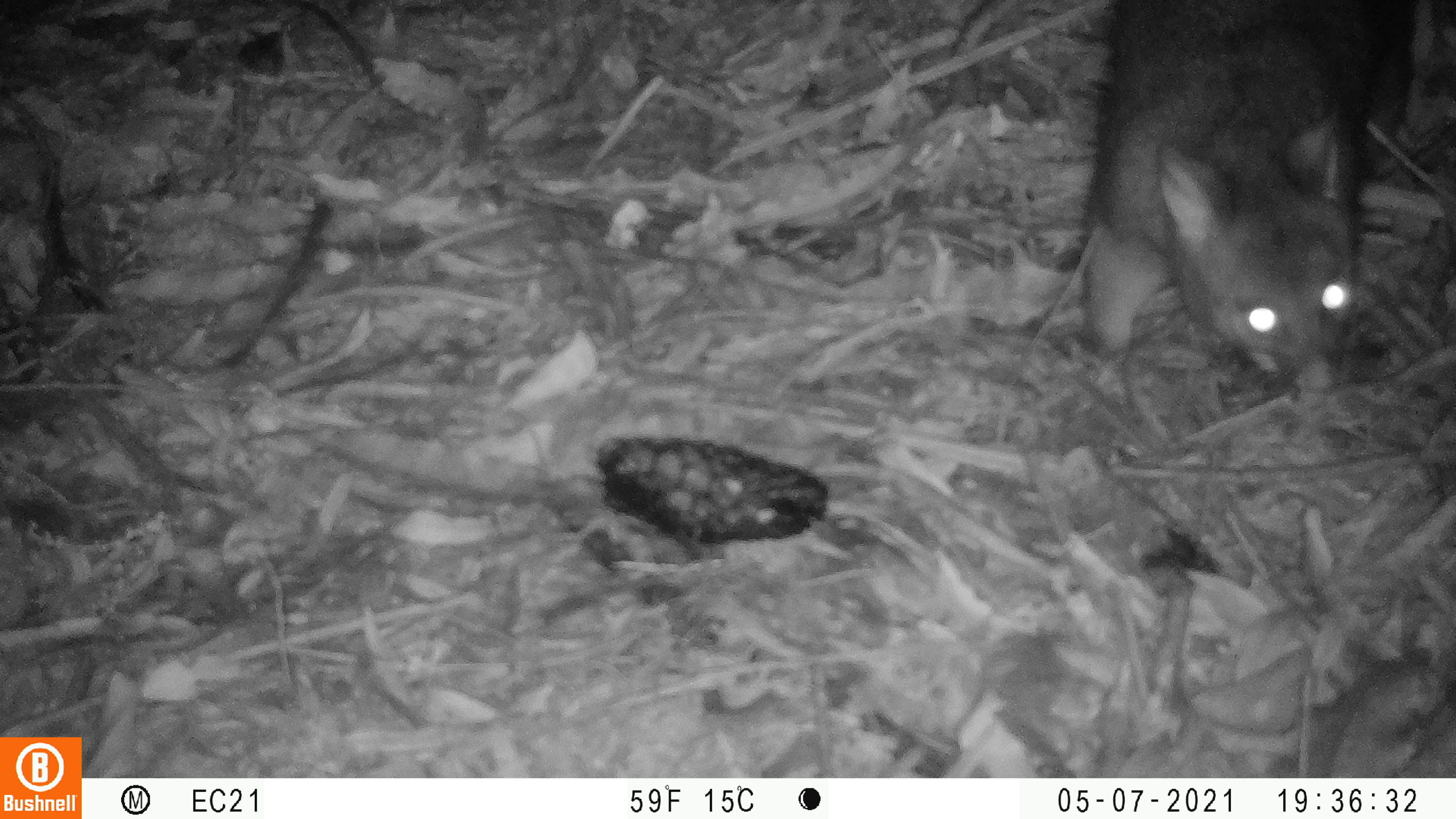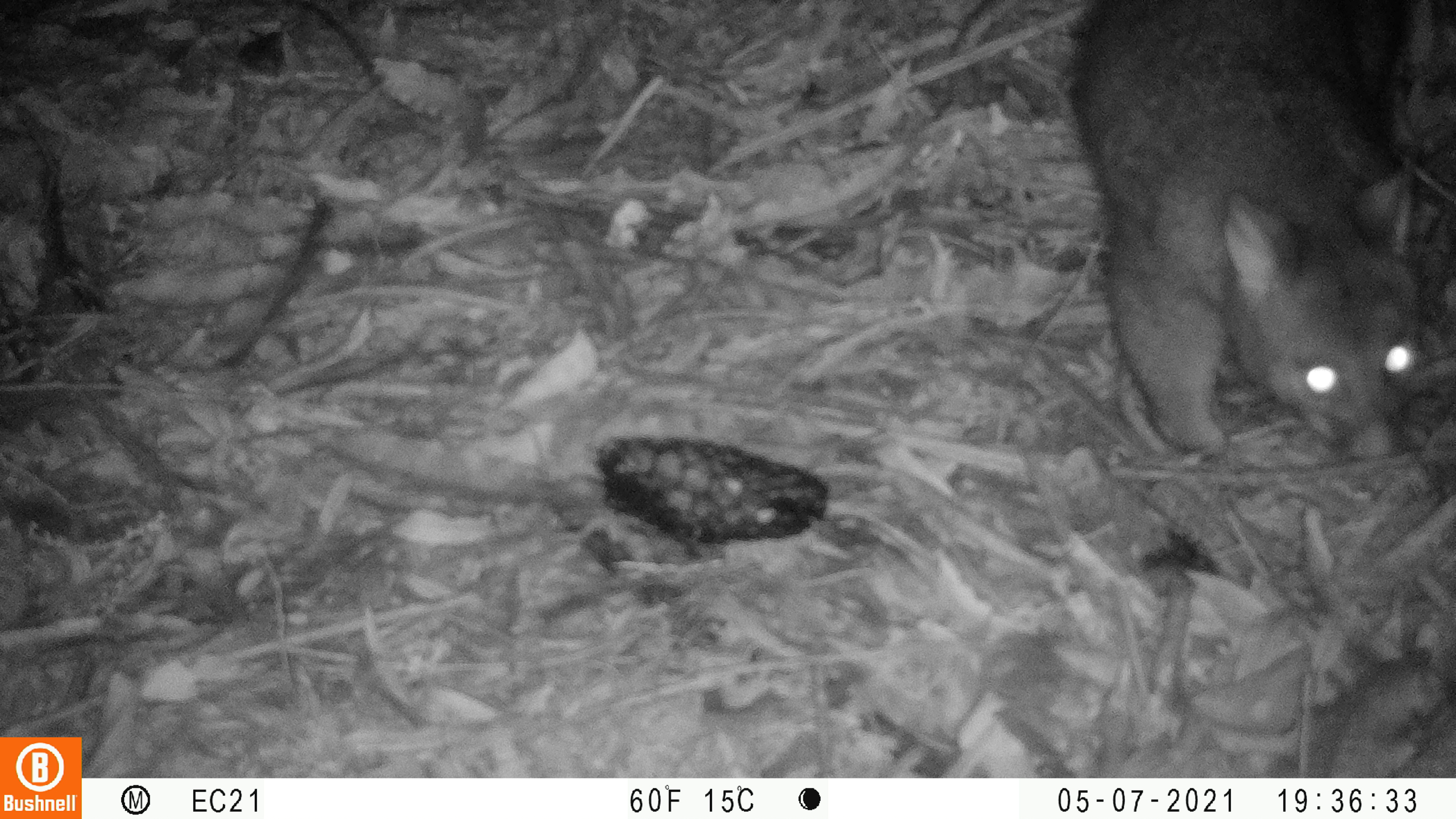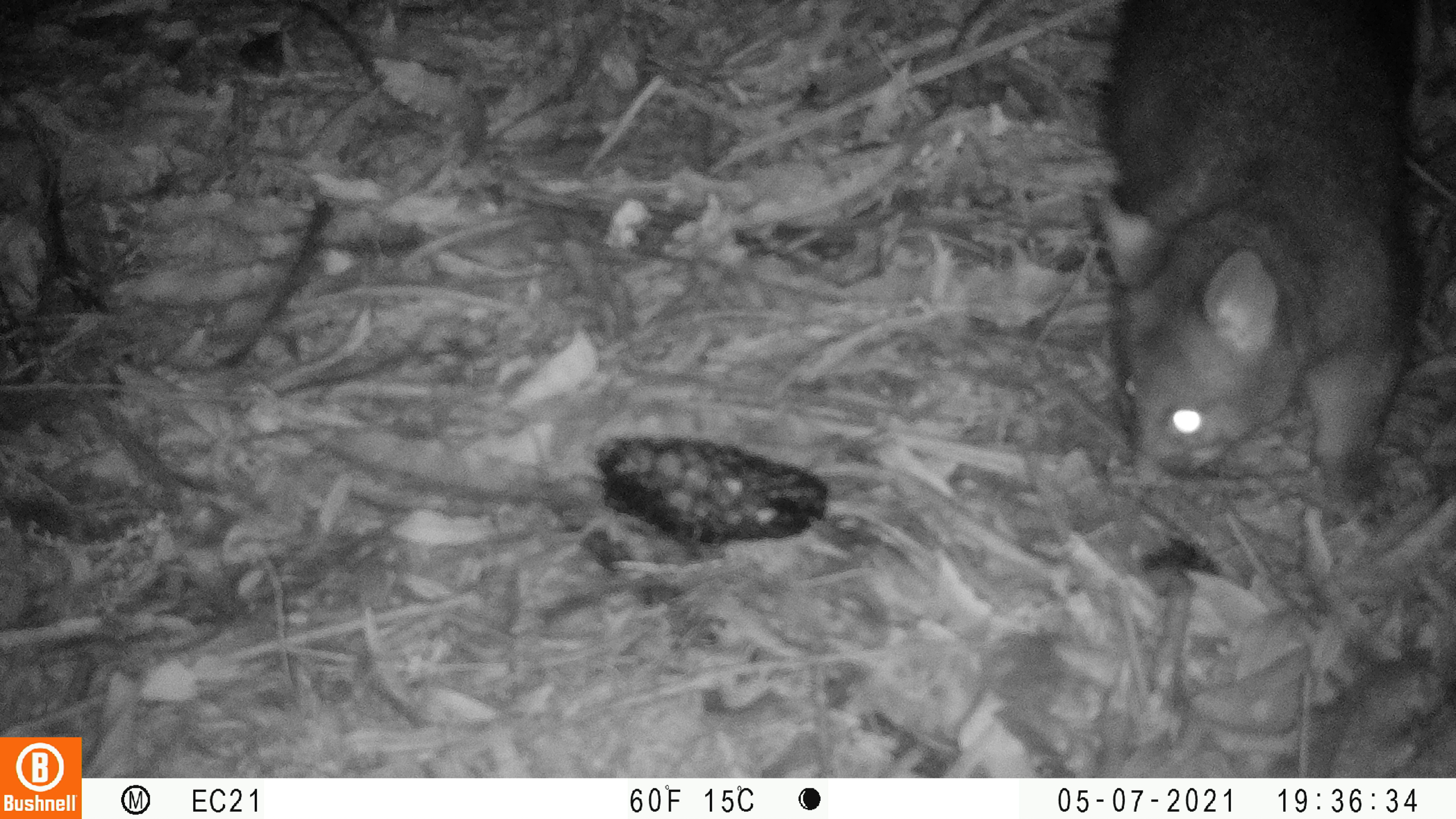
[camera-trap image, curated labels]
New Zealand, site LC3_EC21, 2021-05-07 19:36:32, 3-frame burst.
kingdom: Animalia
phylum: Chordata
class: Mammalia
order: Diprotodontia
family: Phalangeridae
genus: Trichosurus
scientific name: Trichosurus vulpecula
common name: common brushtail possum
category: possum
Possum (common brushtail possum) (Trichosurus vulpecula).